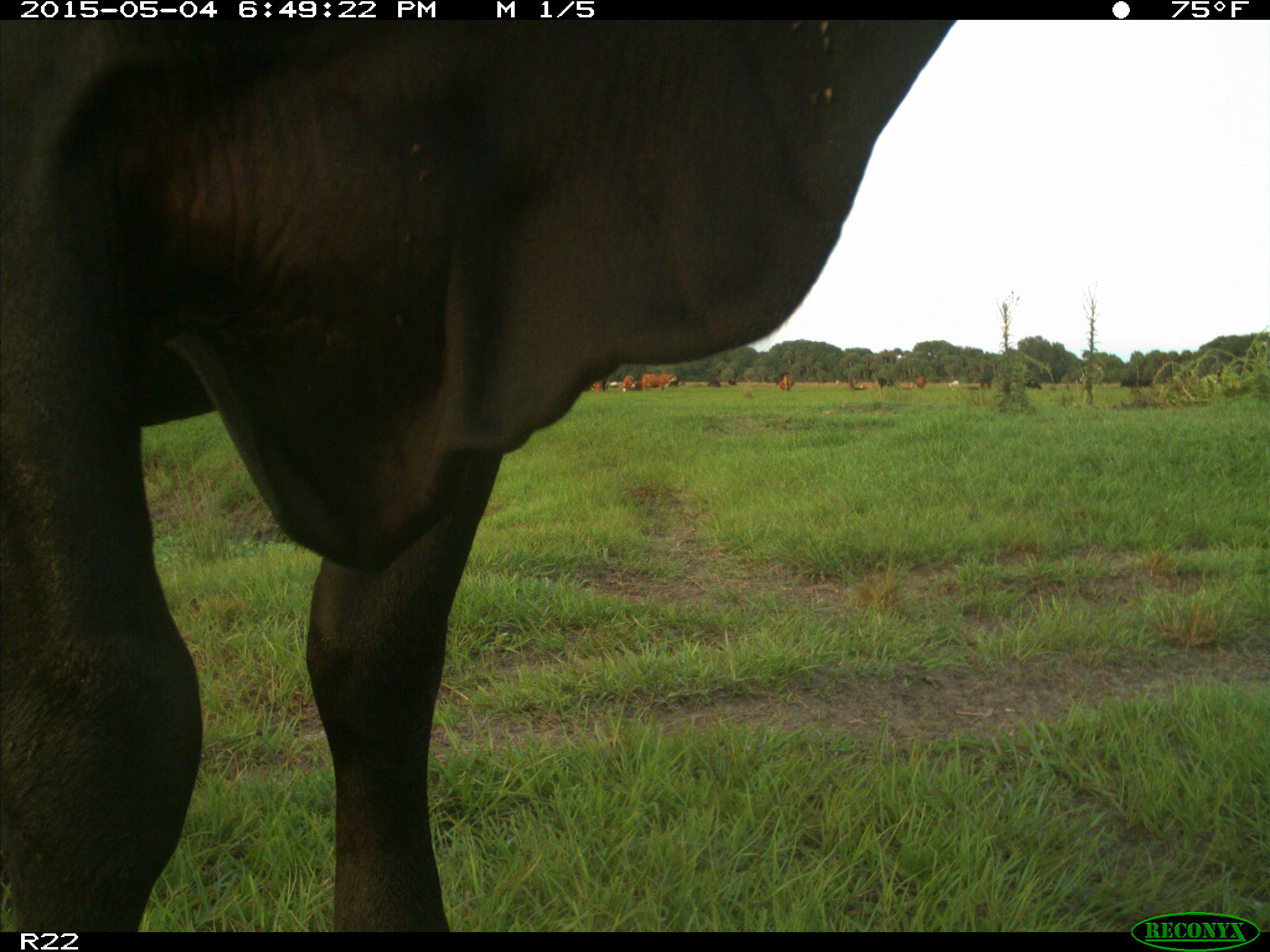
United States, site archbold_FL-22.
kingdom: Animalia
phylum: Chordata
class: Mammalia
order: Artiodactyla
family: Bovidae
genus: Bos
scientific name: Bos taurus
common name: domestic cow